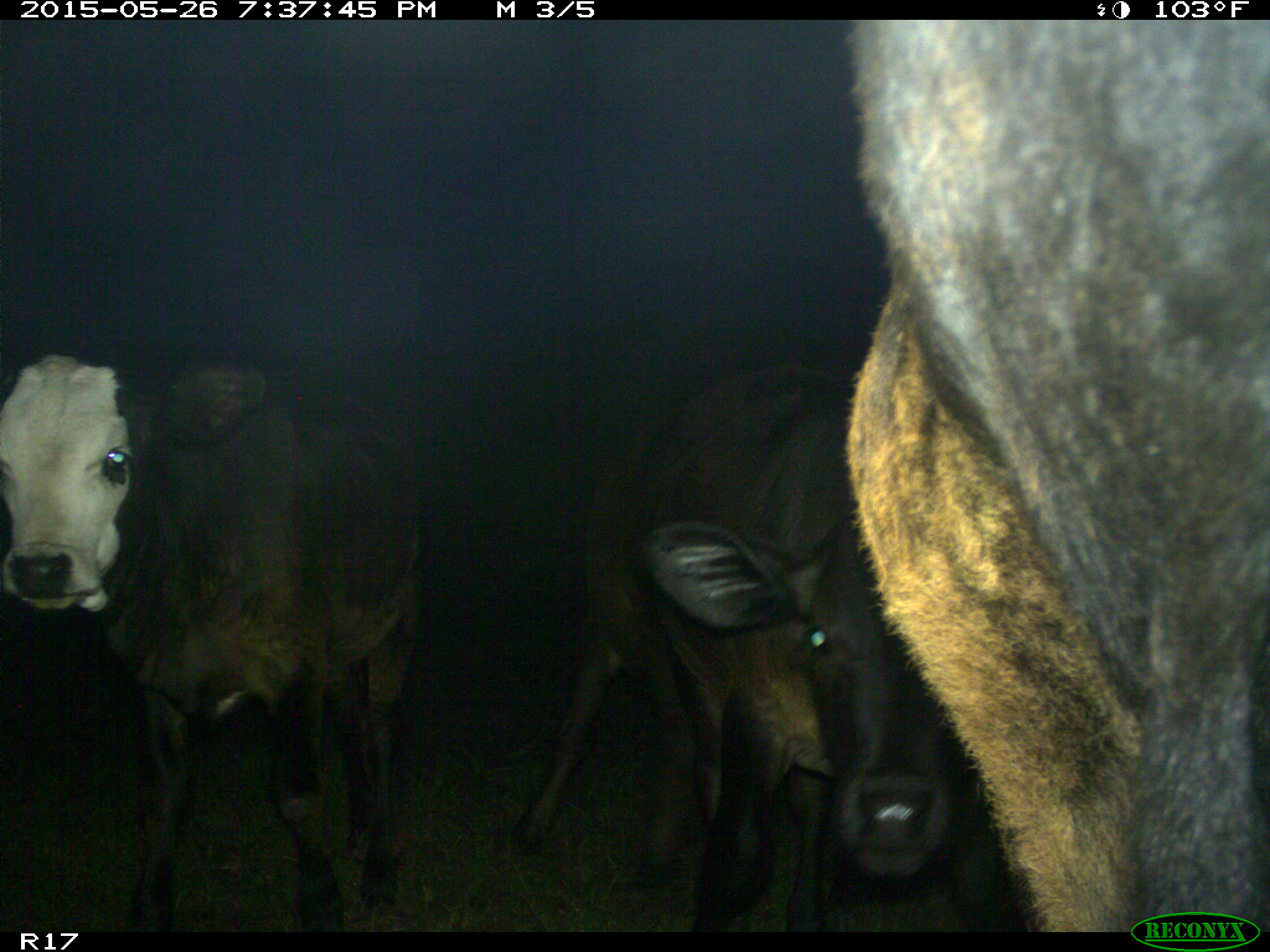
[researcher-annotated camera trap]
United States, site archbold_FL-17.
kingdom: Animalia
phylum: Chordata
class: Mammalia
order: Artiodactyla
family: Bovidae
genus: Bos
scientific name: Bos taurus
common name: domestic cow